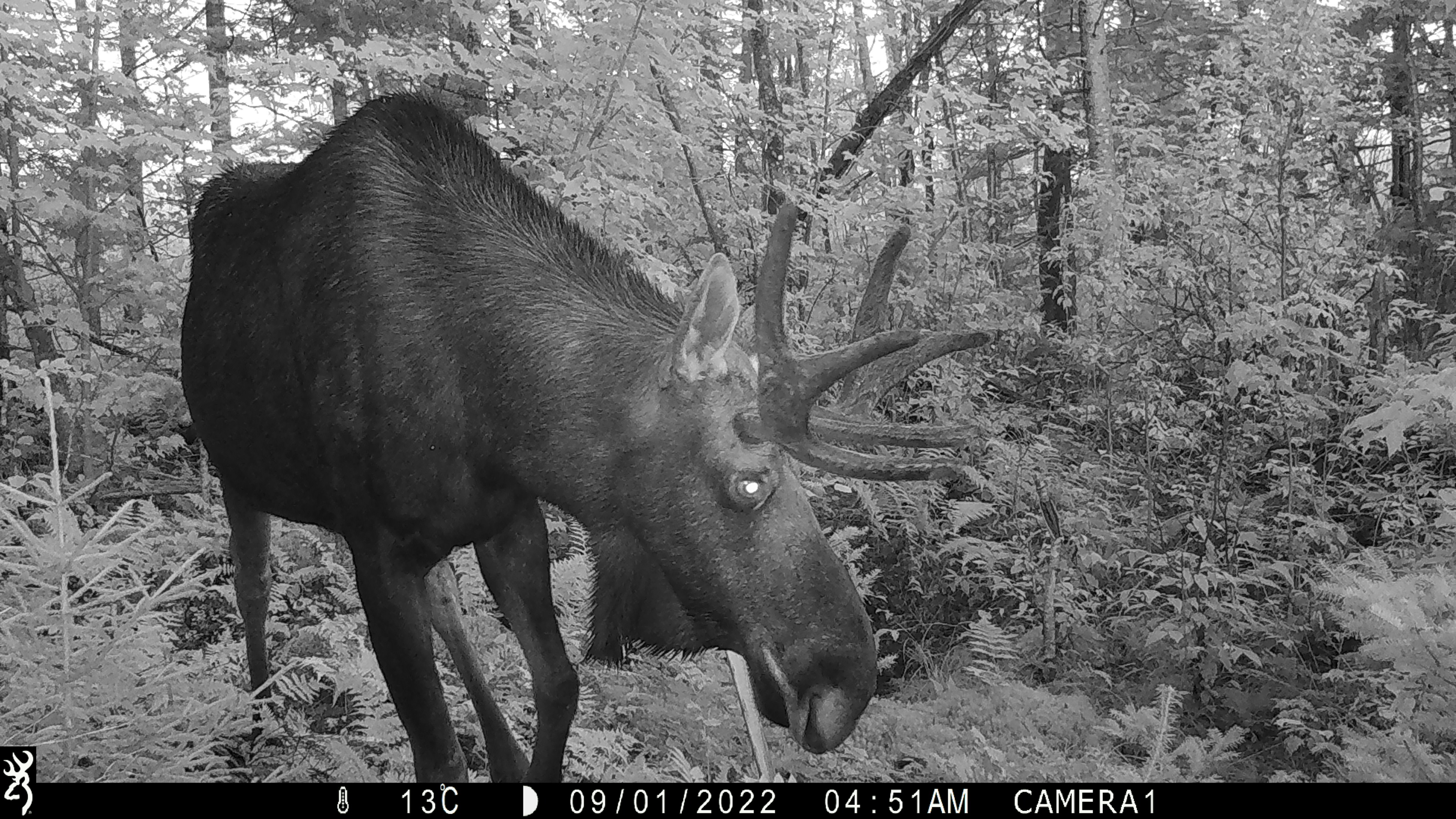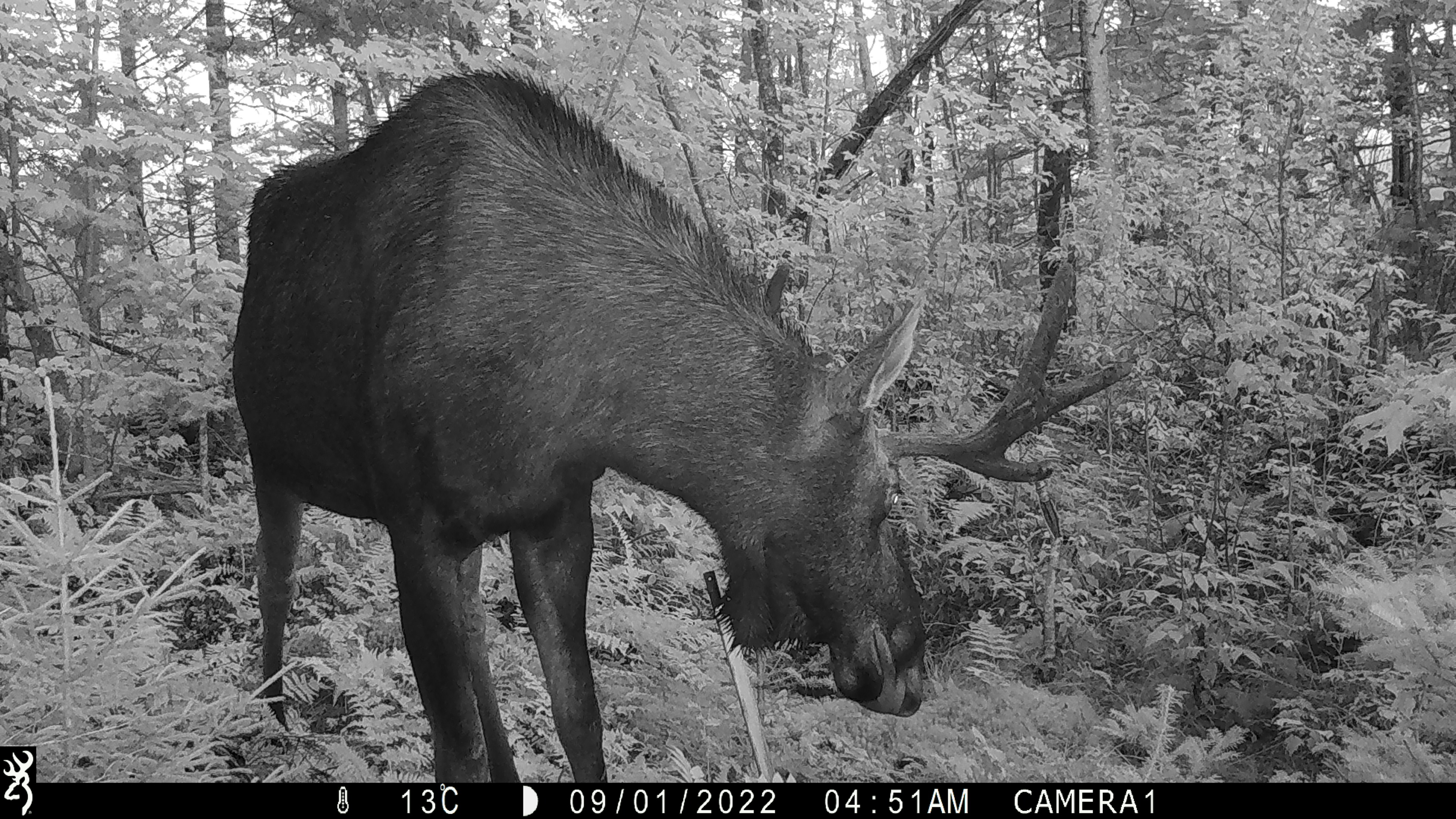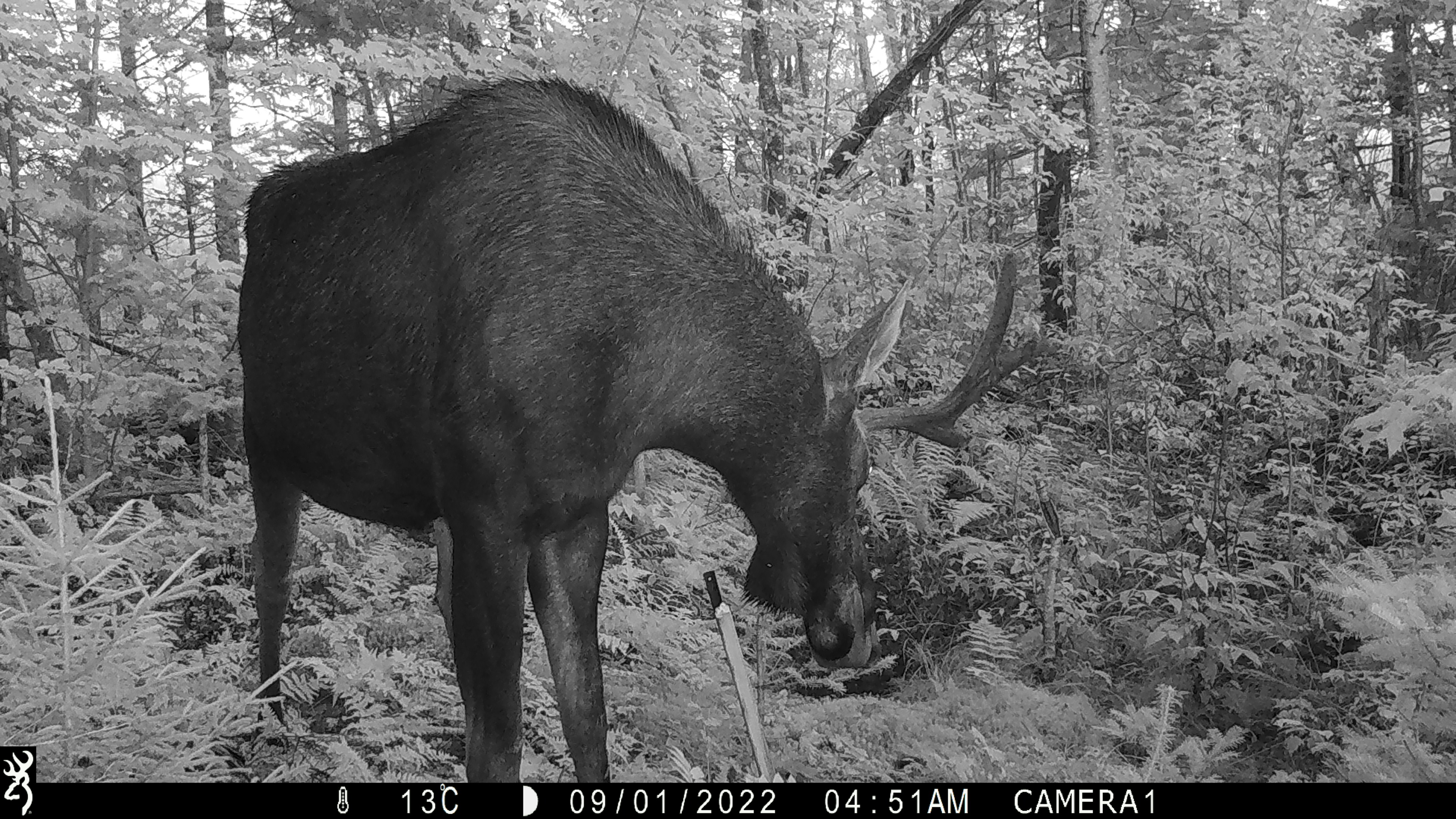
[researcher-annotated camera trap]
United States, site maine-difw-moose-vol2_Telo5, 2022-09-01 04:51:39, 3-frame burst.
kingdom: Animalia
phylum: Chordata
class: Mammalia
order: Artiodactyla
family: Cervidae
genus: Alces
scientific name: Alces alces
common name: moose